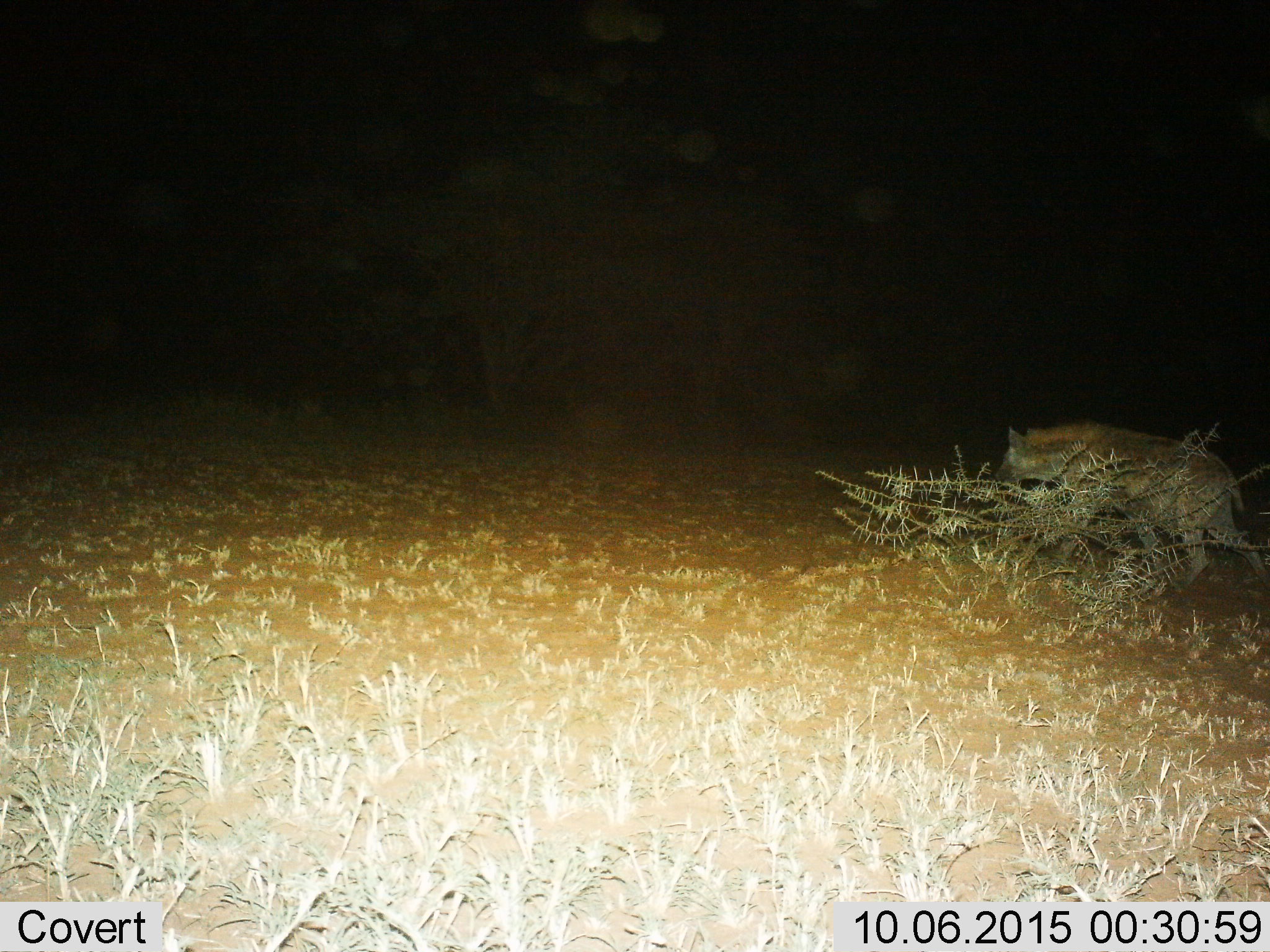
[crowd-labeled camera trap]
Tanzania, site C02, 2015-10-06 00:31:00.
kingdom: Animalia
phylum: Chordata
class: Mammalia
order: Carnivora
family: Hyaenidae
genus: Crocuta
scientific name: Crocuta crocuta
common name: spotted hyena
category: hyenaspotted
Hyenaspotted (spotted hyena) (Crocuta crocuta), count 1. Behavior (volunteer vote fractions): standing 7%, resting 0%, moving 100%, interacting 0%. Young present (vote fraction): 0%. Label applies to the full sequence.